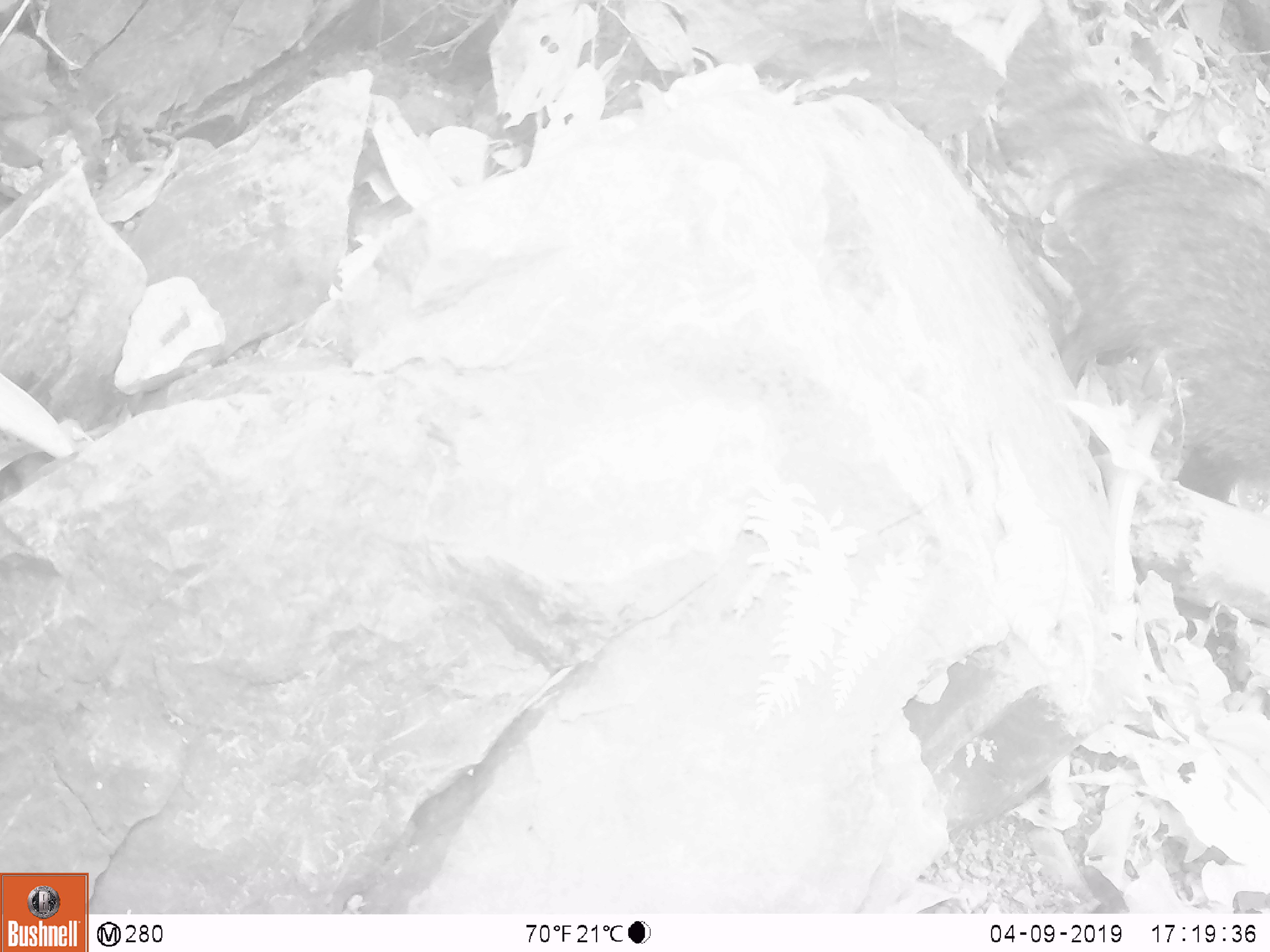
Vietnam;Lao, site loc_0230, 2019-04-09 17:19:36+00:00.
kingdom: Animalia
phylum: Chordata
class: Mammalia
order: Carnivora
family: Herpestidae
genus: Urva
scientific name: Urva urva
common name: crab-eating mongoose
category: crab eating mongoose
Crab eating mongoose (crab-eating mongoose) (Urva urva). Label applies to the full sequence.